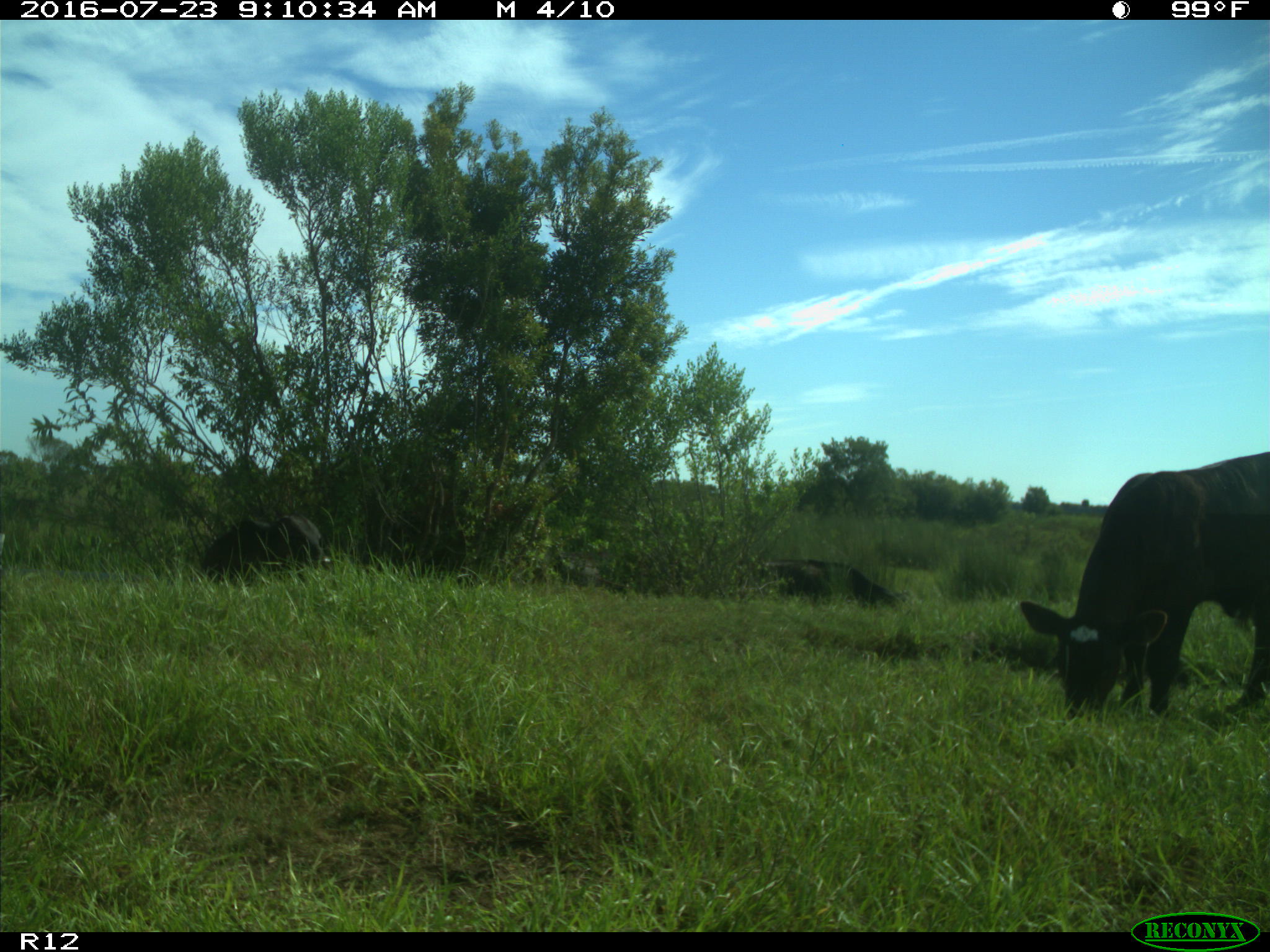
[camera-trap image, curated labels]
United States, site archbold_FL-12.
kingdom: Animalia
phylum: Chordata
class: Mammalia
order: Artiodactyla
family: Bovidae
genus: Bos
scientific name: Bos taurus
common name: domestic cow